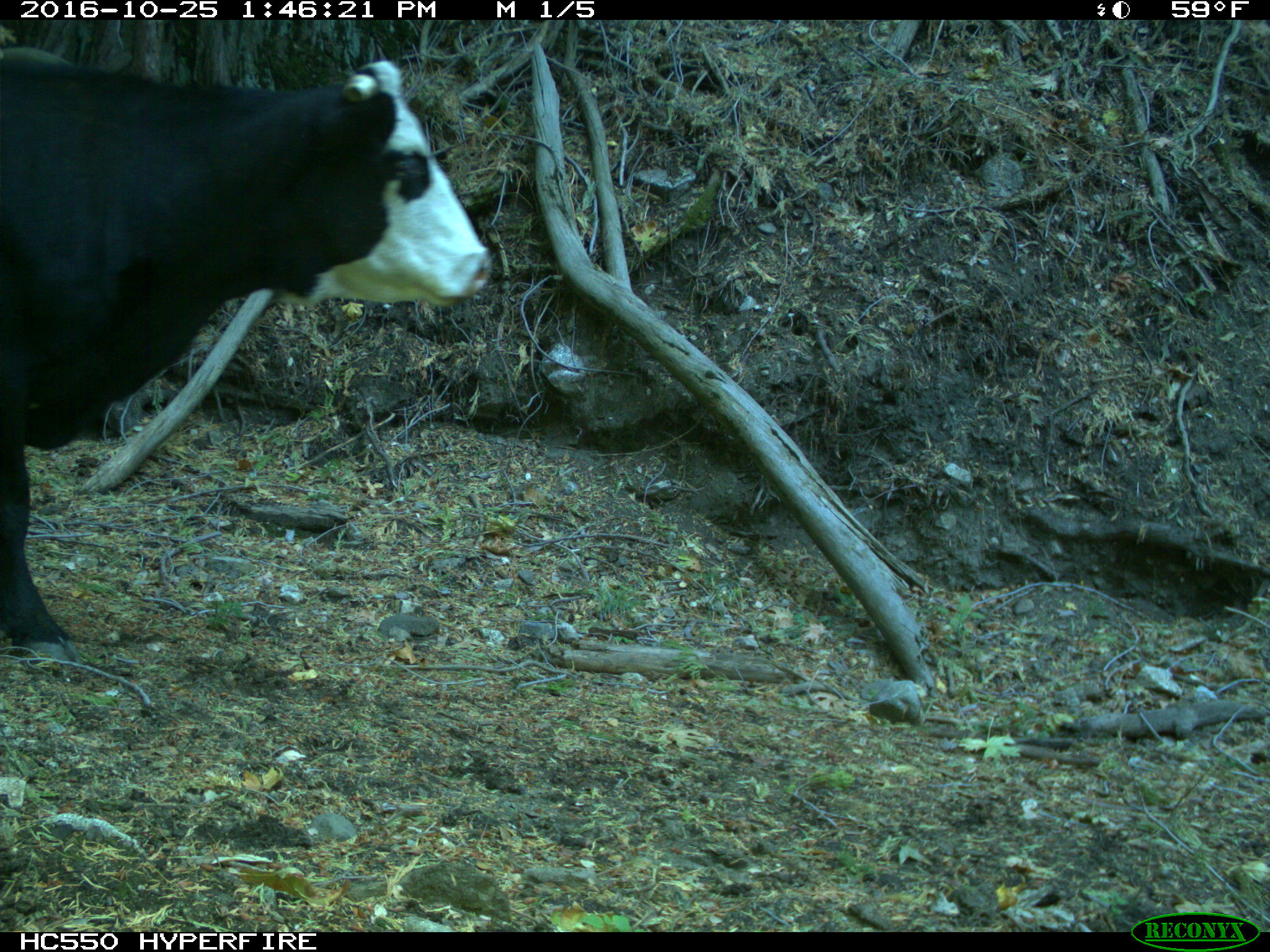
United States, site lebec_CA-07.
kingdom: Animalia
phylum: Chordata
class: Mammalia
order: Artiodactyla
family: Bovidae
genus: Bos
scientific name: Bos taurus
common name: domestic cow